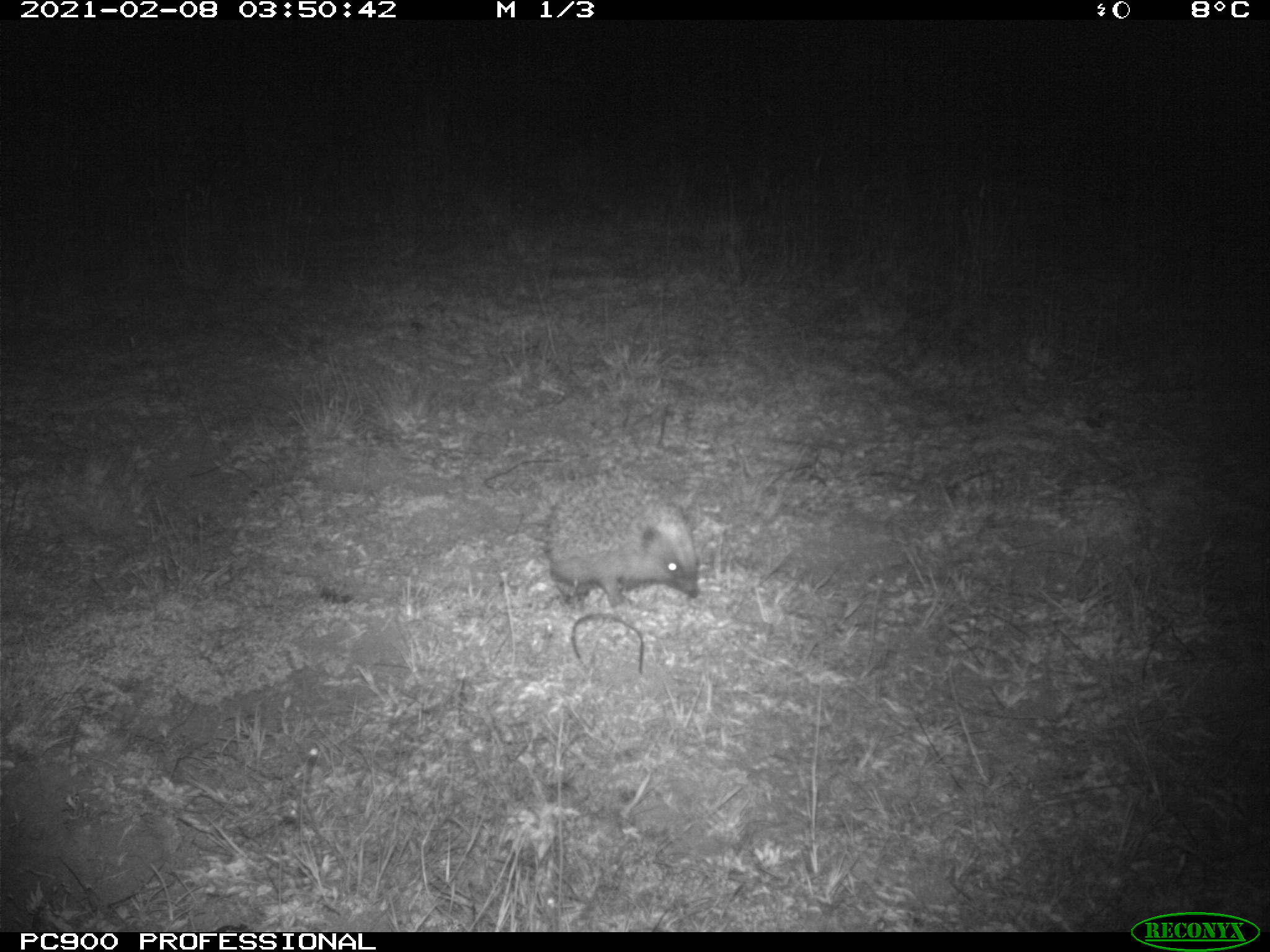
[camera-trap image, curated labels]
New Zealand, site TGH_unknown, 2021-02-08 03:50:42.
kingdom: Animalia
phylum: Chordata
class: Mammalia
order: Eulipotyphla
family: Erinaceidae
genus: Erinaceus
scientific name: Erinaceus europaeus europaeus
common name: european hedgehog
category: hedgehog